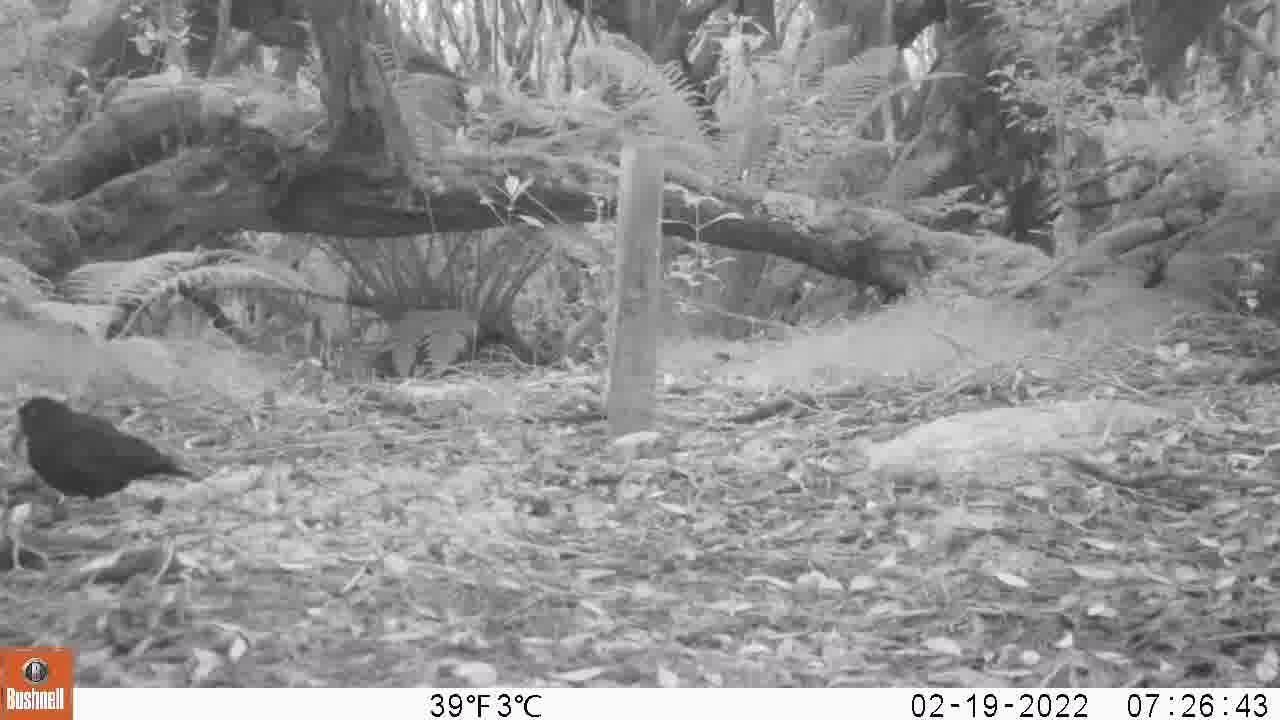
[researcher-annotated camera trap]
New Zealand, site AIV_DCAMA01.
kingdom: Animalia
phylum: Chordata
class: Aves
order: Passeriformes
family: Turdidae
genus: Turdus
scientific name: Turdus merula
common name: eurasian blackbird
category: blackbird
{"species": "blackbird (eurasian blackbird) (Turdus merula)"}